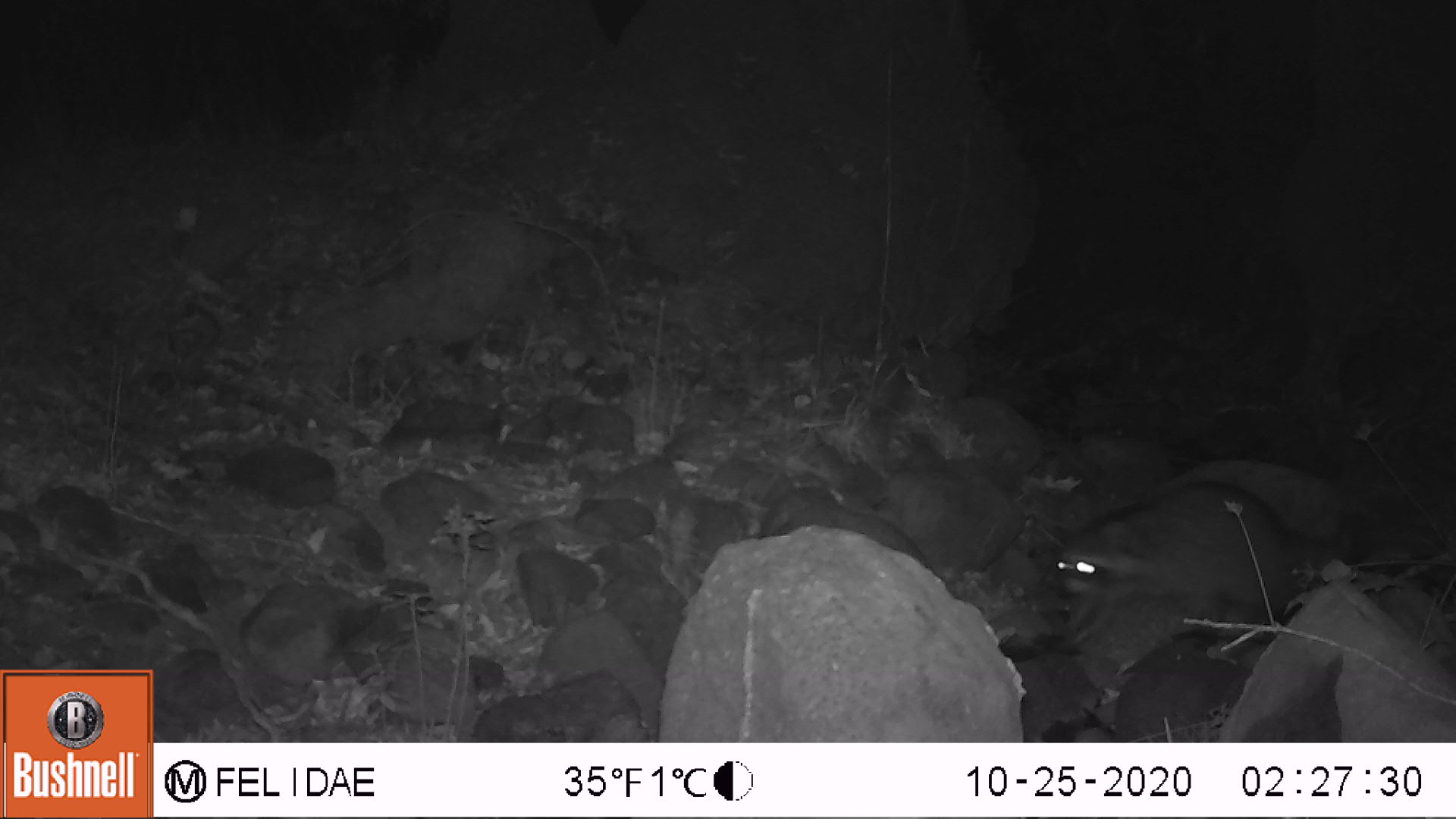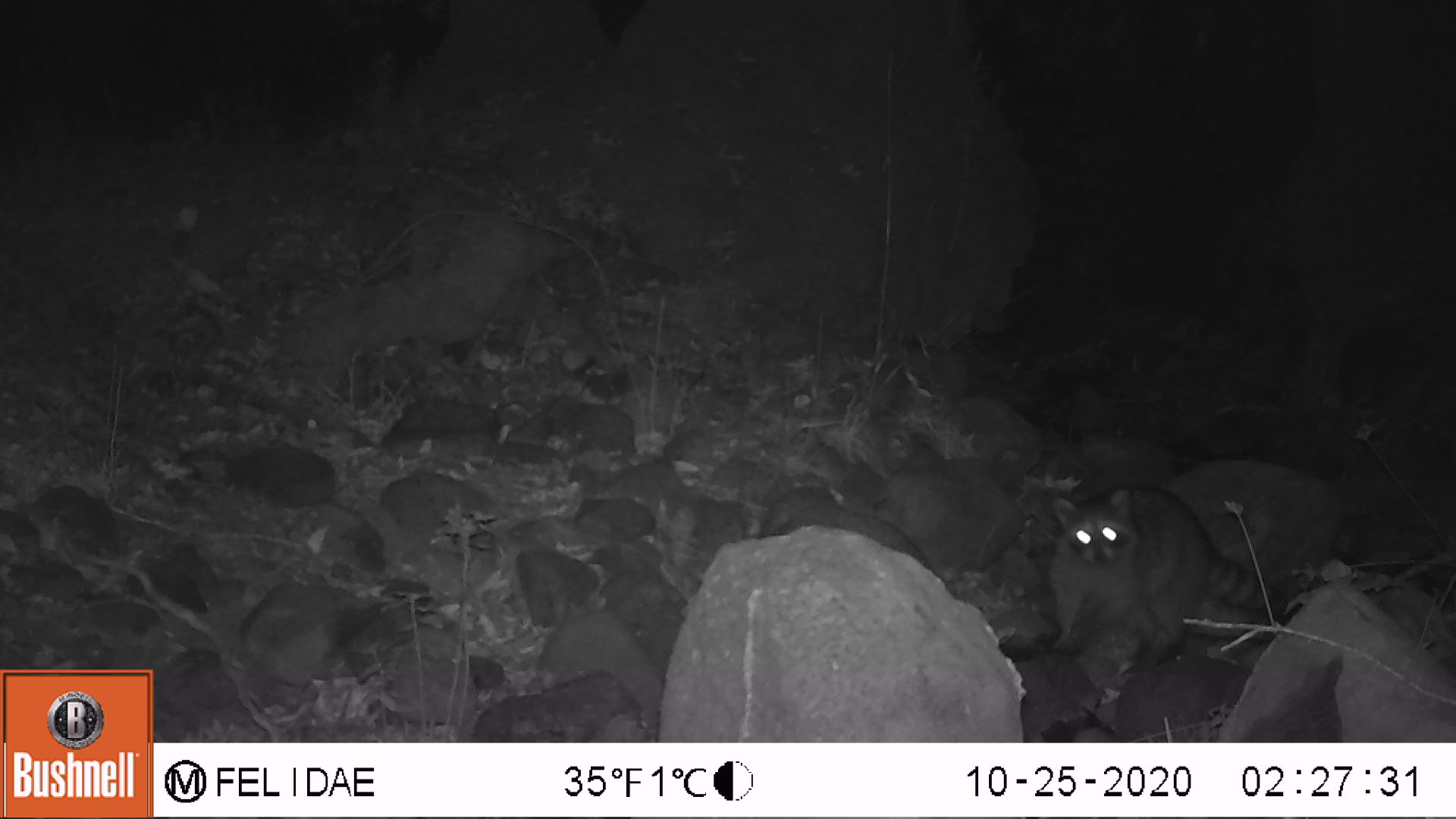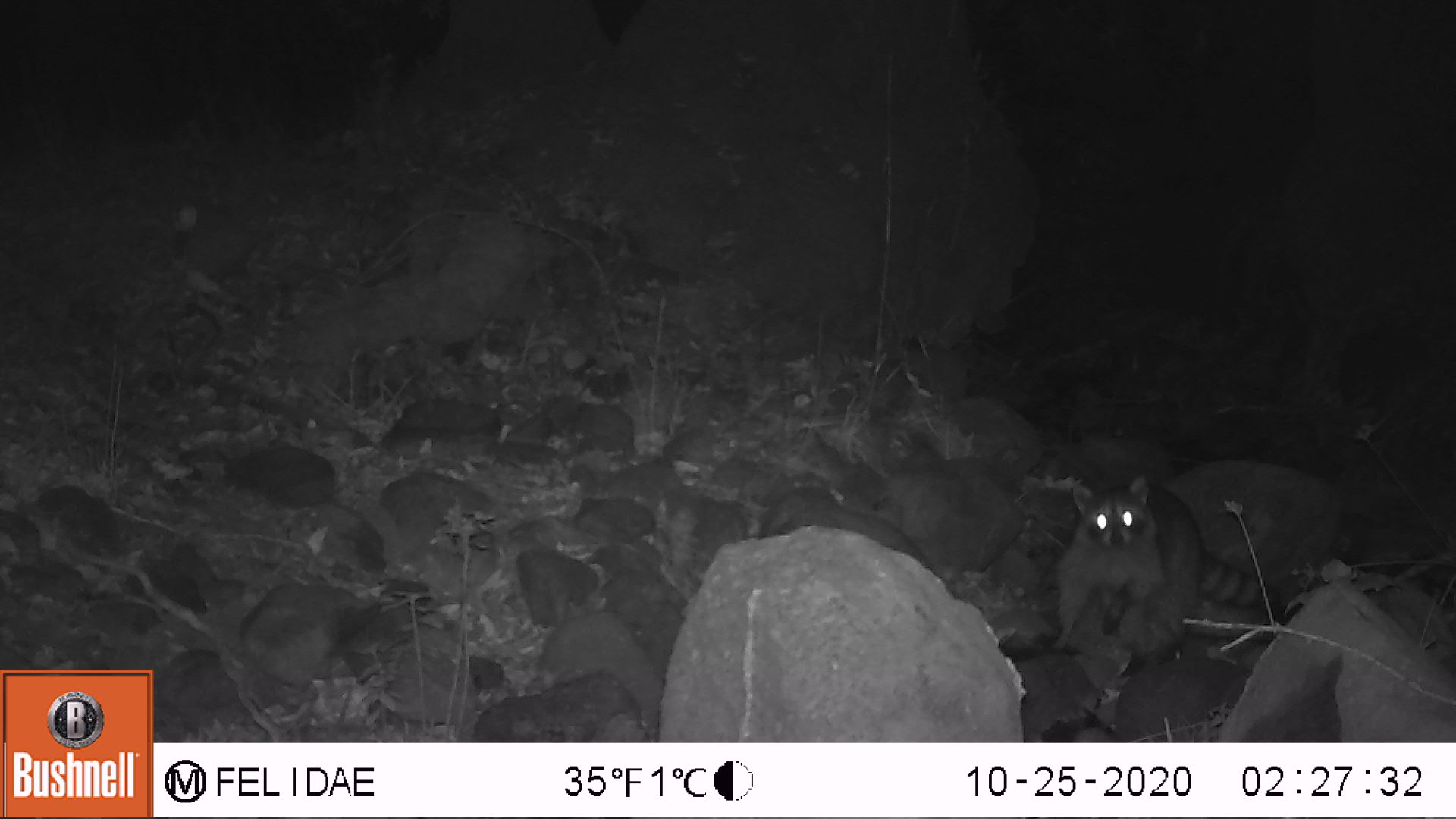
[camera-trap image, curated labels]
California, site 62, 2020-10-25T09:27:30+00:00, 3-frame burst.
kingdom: Animalia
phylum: Chordata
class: Mammalia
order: Carnivora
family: Procyonidae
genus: Procyon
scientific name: Procyon lotor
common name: raccoon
Raccoon (Procyon lotor).